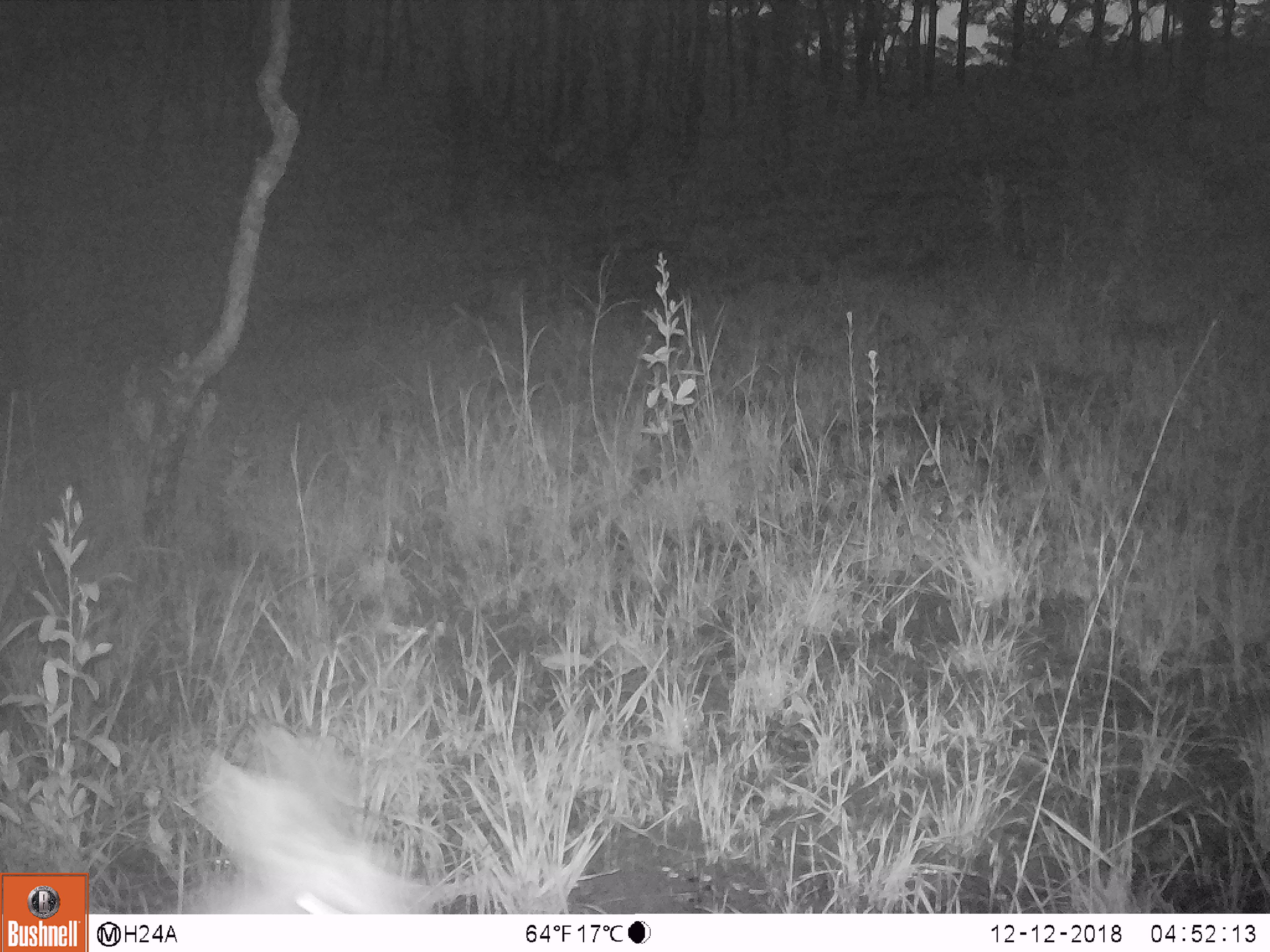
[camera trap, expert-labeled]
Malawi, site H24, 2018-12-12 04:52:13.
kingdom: Animalia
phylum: Chordata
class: Mammalia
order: Artiodactyla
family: Bovidae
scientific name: Antilopinae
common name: small antelope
Small antelope (Antilopinae), count 1.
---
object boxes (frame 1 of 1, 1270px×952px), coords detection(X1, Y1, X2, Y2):
small antelope: detection(180, 733, 436, 907)